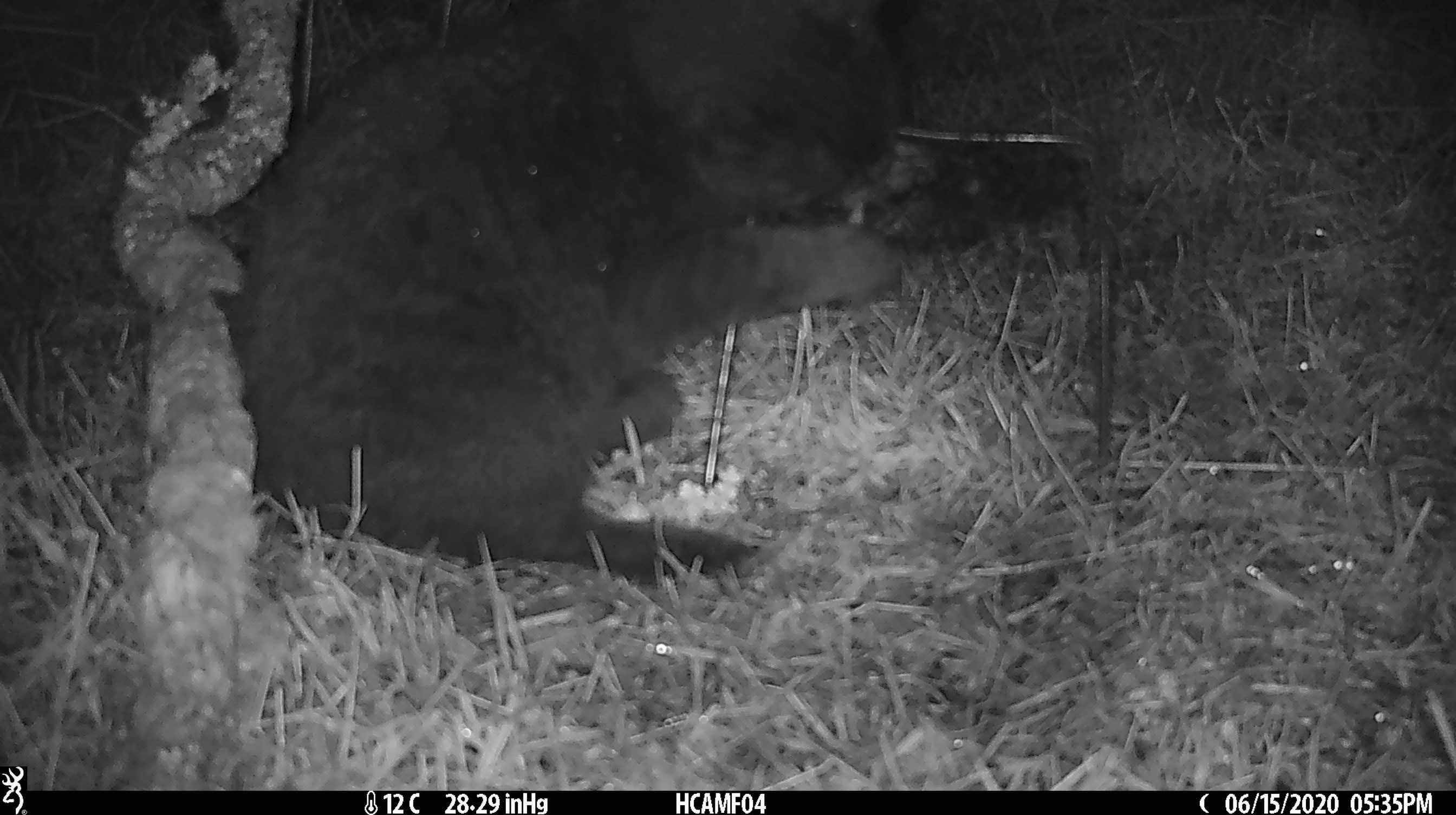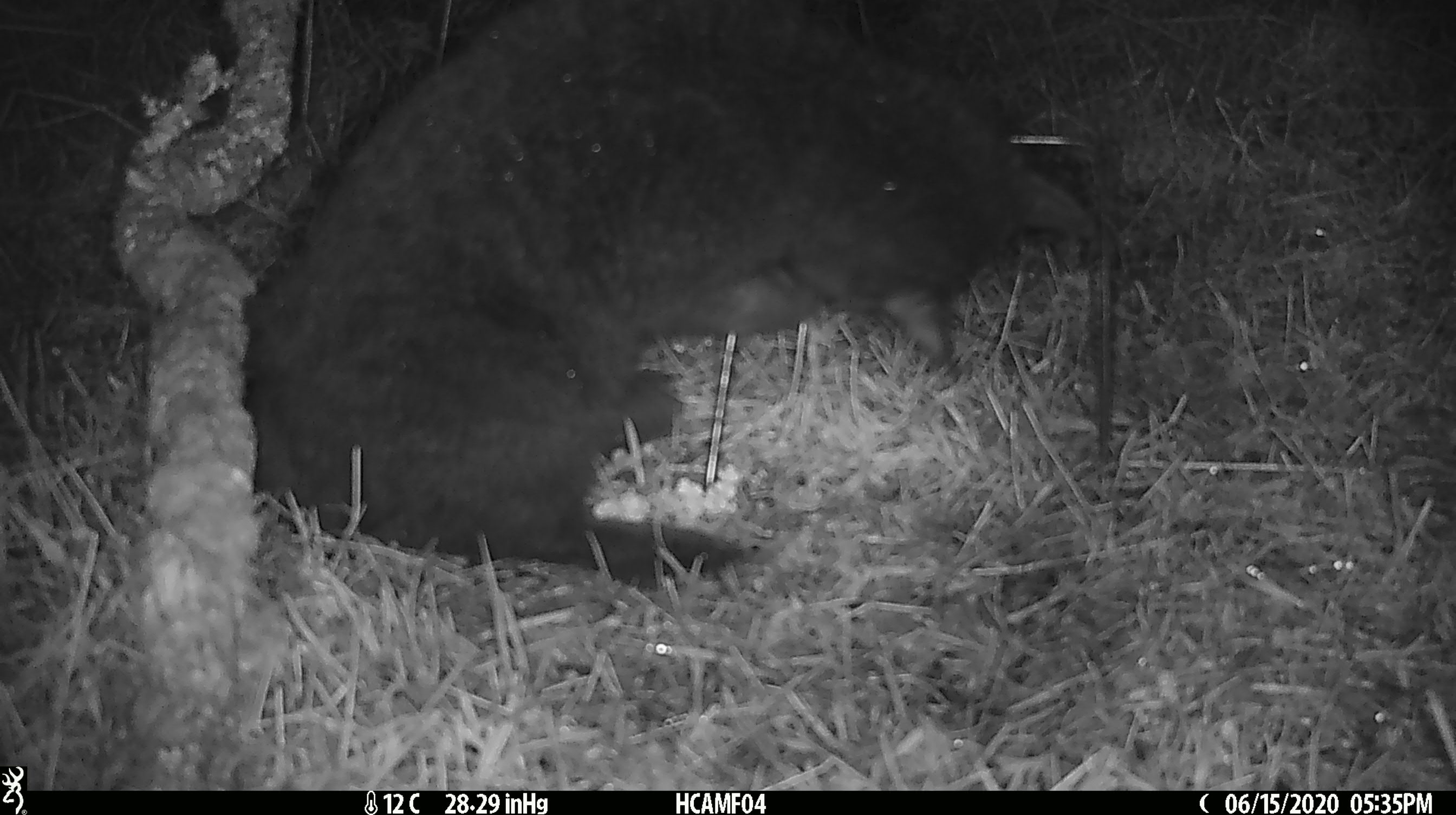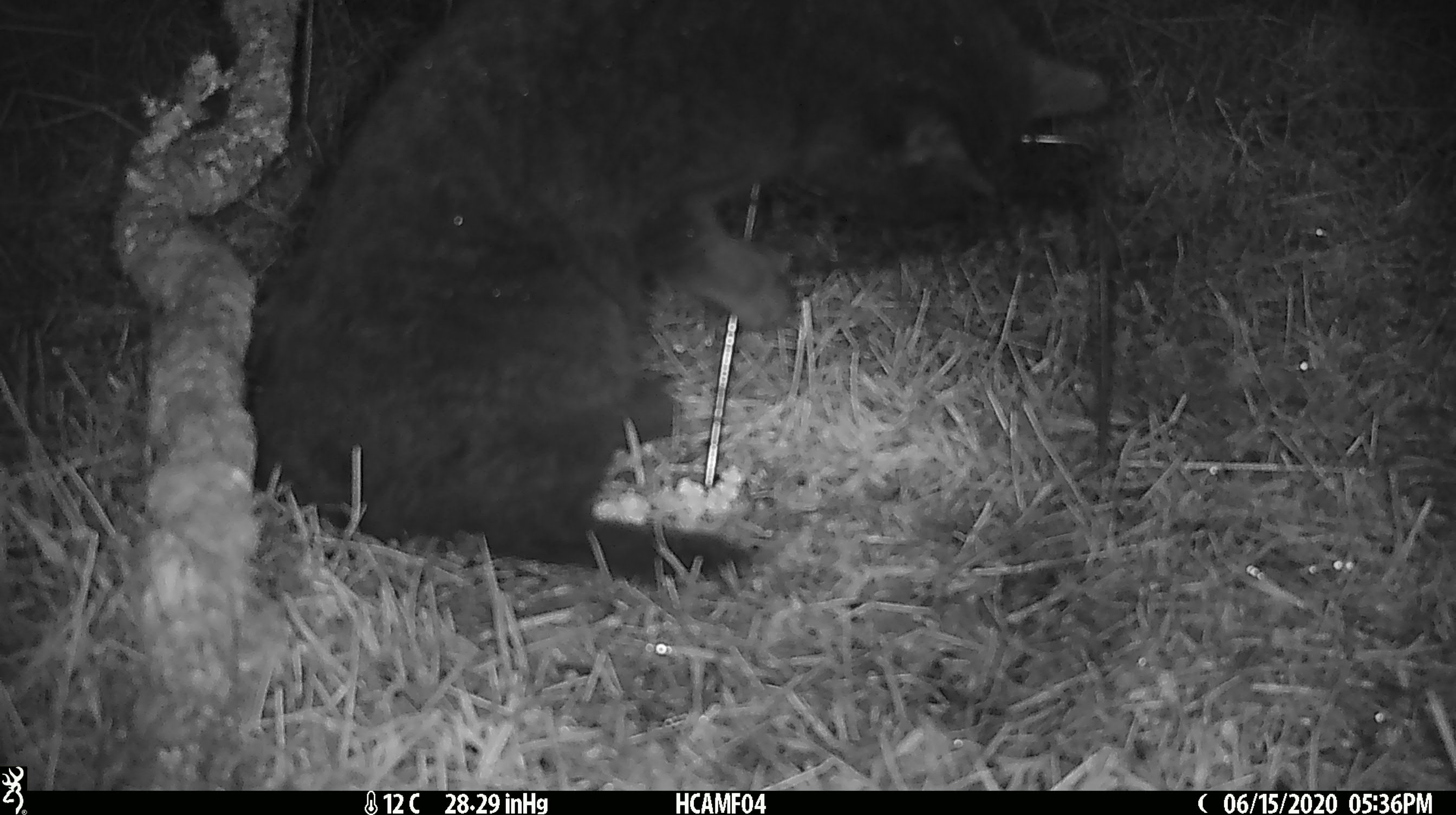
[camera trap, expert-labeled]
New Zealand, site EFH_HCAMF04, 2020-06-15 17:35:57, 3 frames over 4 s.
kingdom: Animalia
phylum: Chordata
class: Mammalia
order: Carnivora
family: Felidae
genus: Felis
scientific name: Felis catus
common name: domestic cat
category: cat